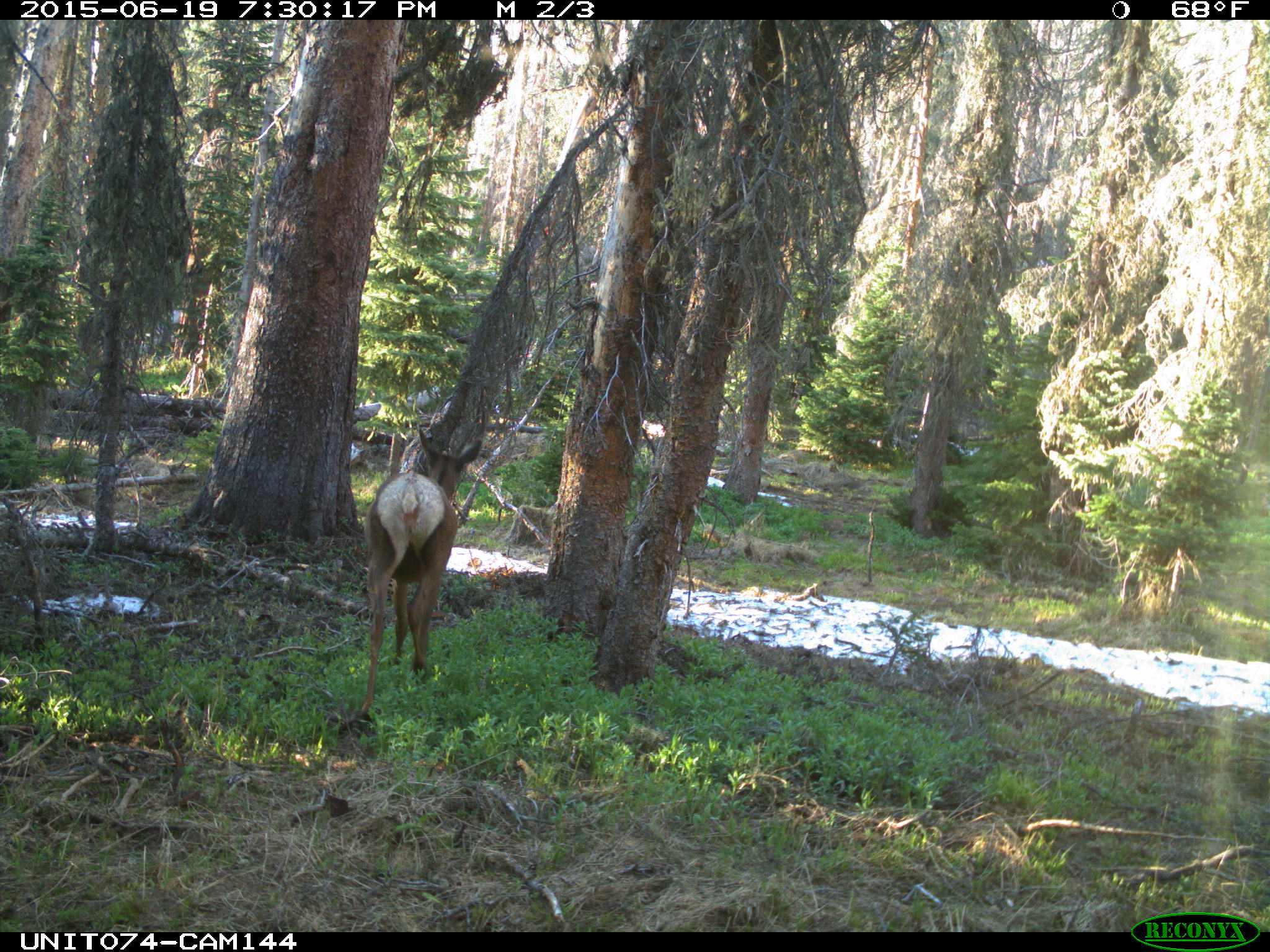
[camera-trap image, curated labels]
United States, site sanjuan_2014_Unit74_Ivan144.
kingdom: Animalia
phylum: Chordata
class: Mammalia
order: Artiodactyla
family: Cervidae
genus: Cervus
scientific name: Cervus elaphus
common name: red deer